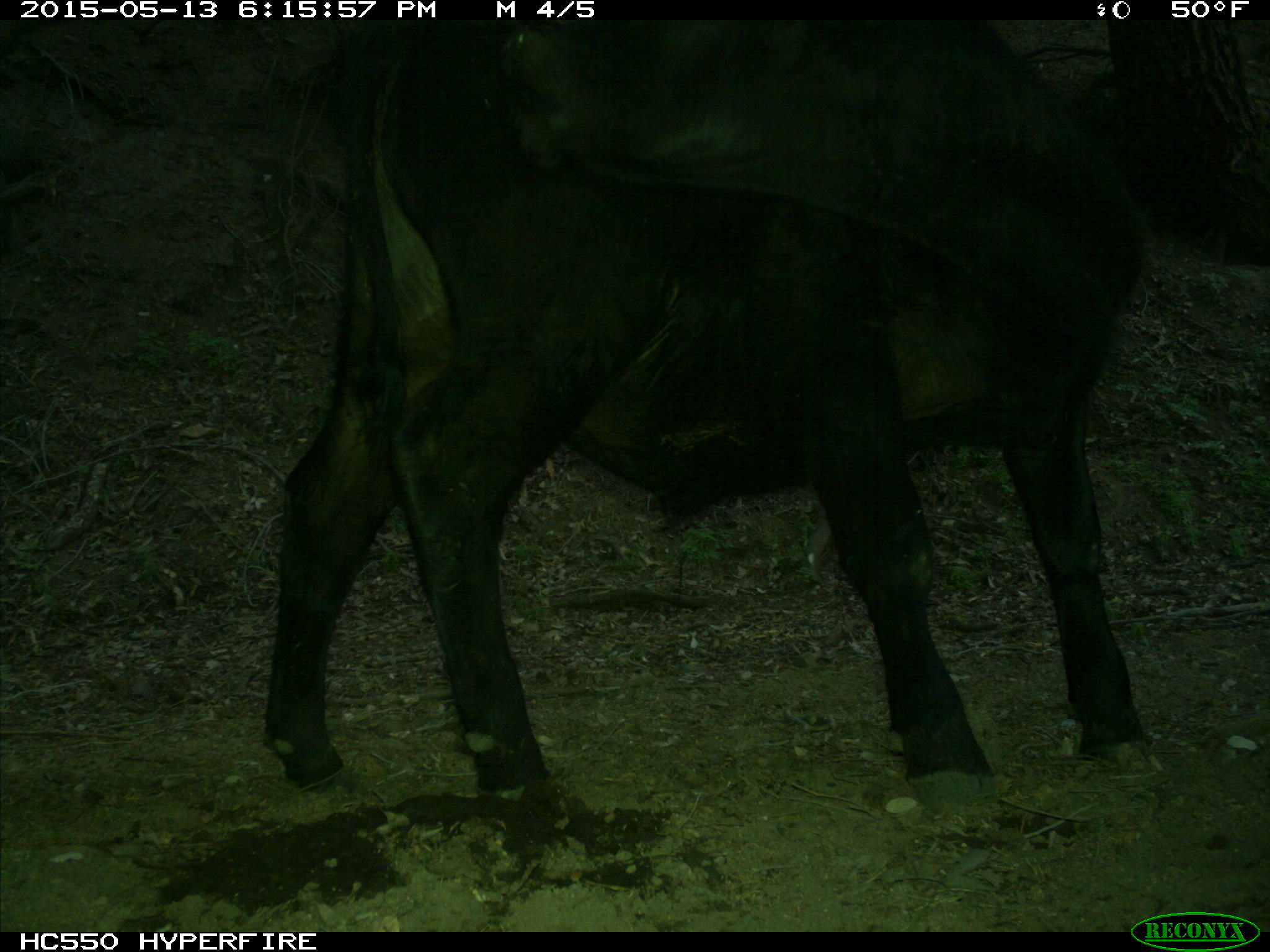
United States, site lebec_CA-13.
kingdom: Animalia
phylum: Chordata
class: Mammalia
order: Artiodactyla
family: Bovidae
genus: Bos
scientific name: Bos taurus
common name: domestic cow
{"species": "Bos taurus (domestic cow)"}